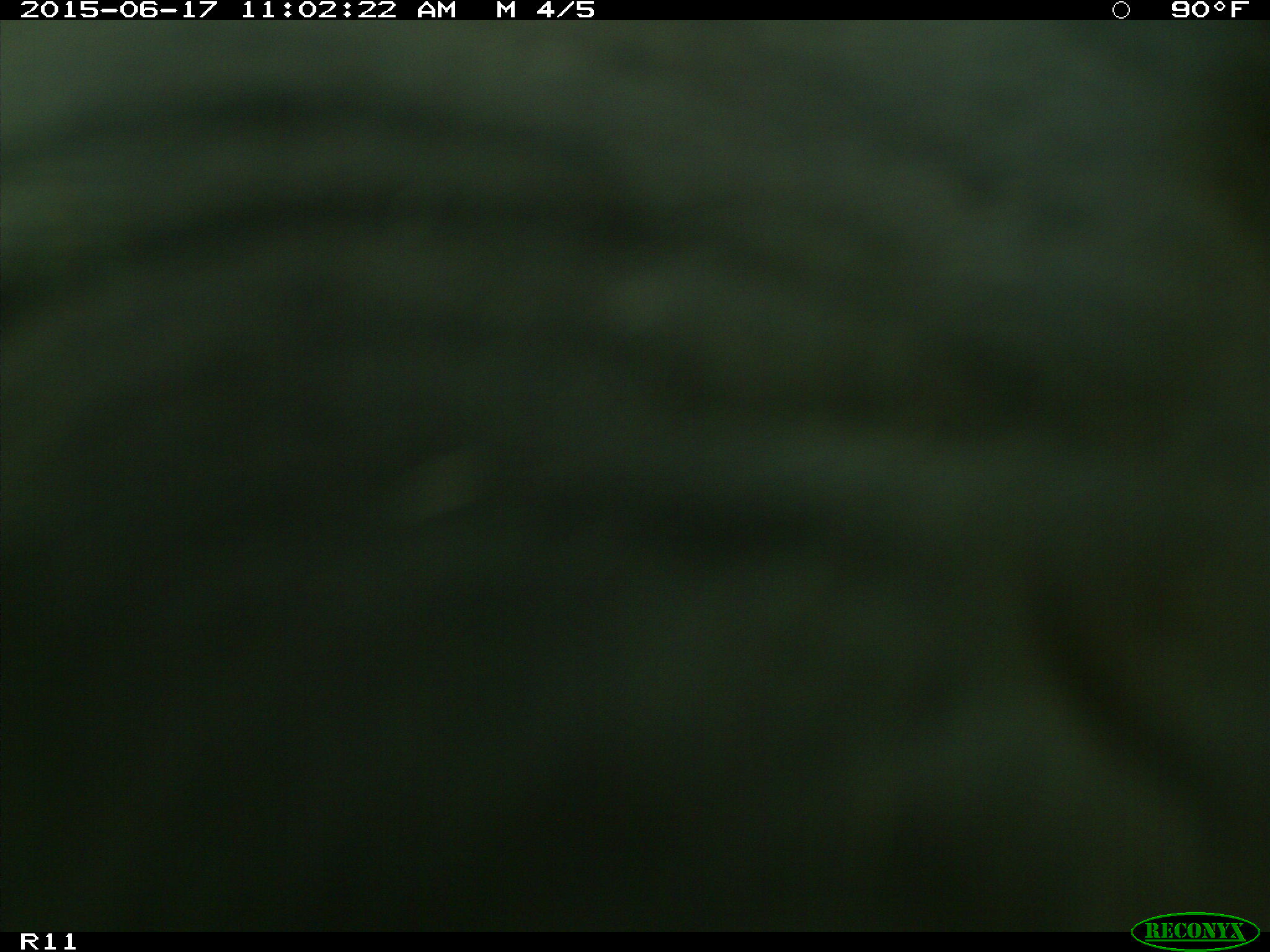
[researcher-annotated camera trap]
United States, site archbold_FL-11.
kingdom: Animalia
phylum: Chordata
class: Mammalia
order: Artiodactyla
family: Bovidae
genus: Bos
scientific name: Bos taurus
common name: domestic cow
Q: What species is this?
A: Bos taurus (domestic cow).